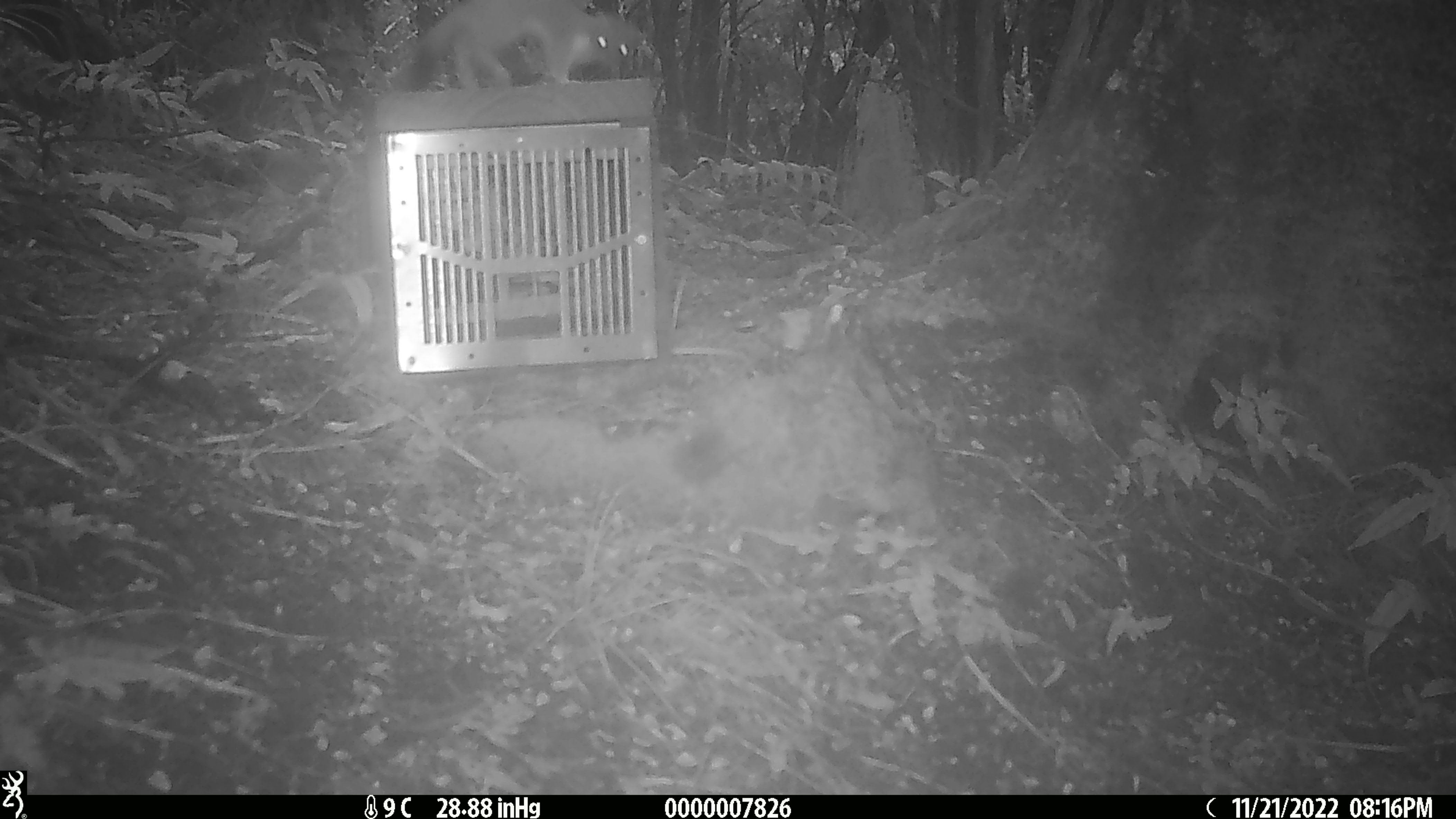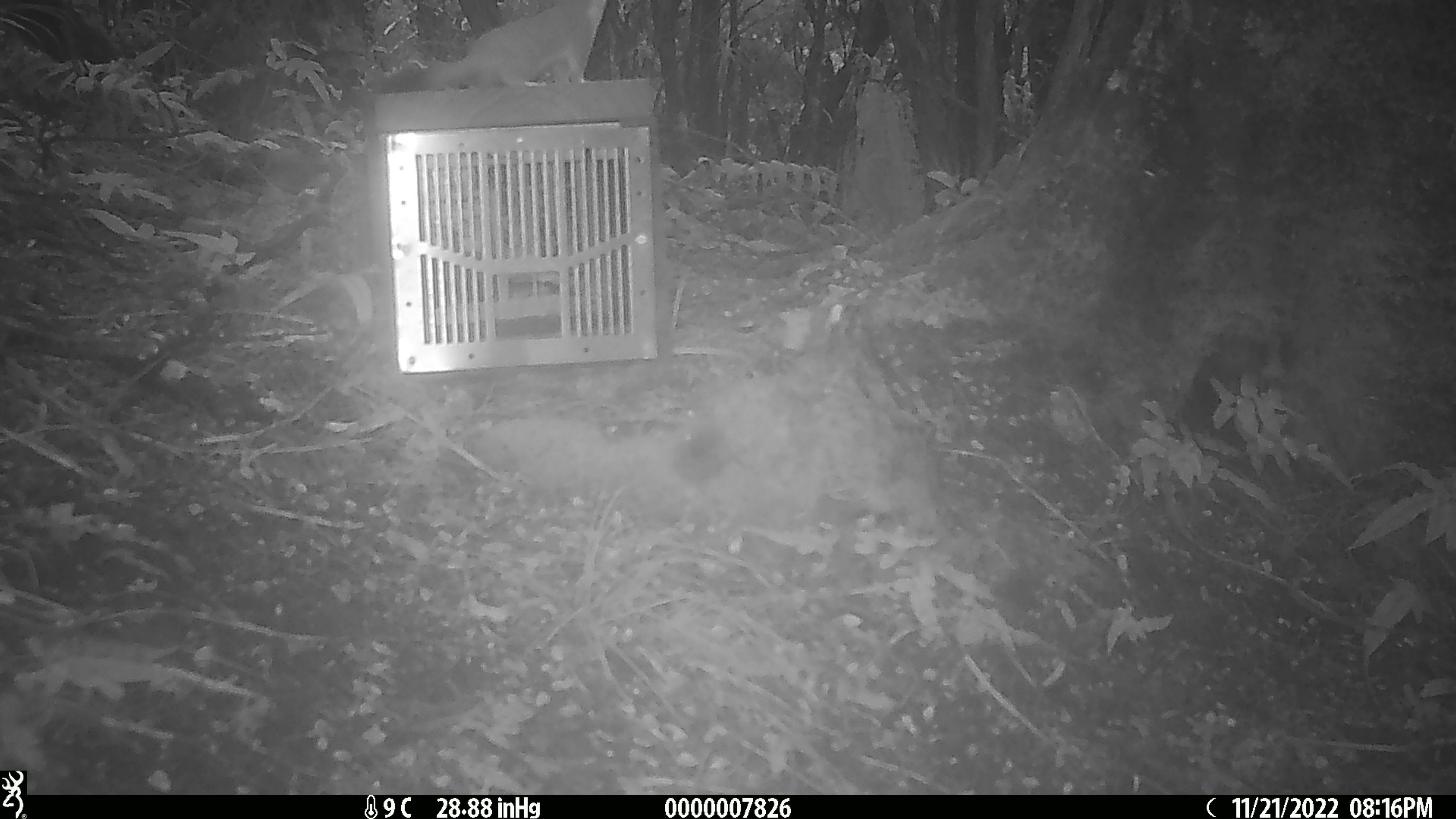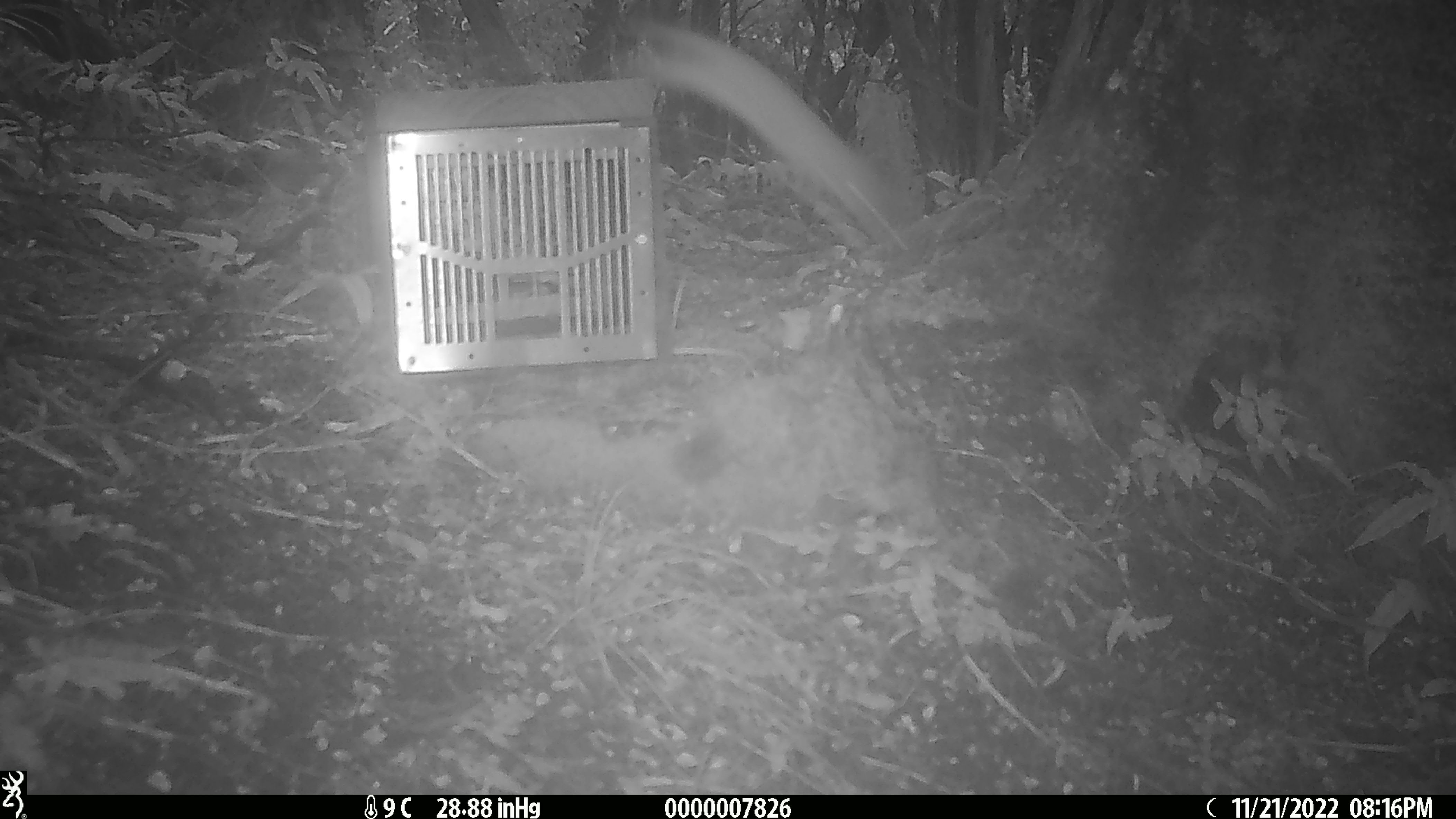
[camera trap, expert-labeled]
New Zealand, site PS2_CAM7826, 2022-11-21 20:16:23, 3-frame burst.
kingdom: Animalia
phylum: Chordata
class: Mammalia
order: Carnivora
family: Mustelidae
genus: Mustela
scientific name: Mustela erminea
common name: stoat